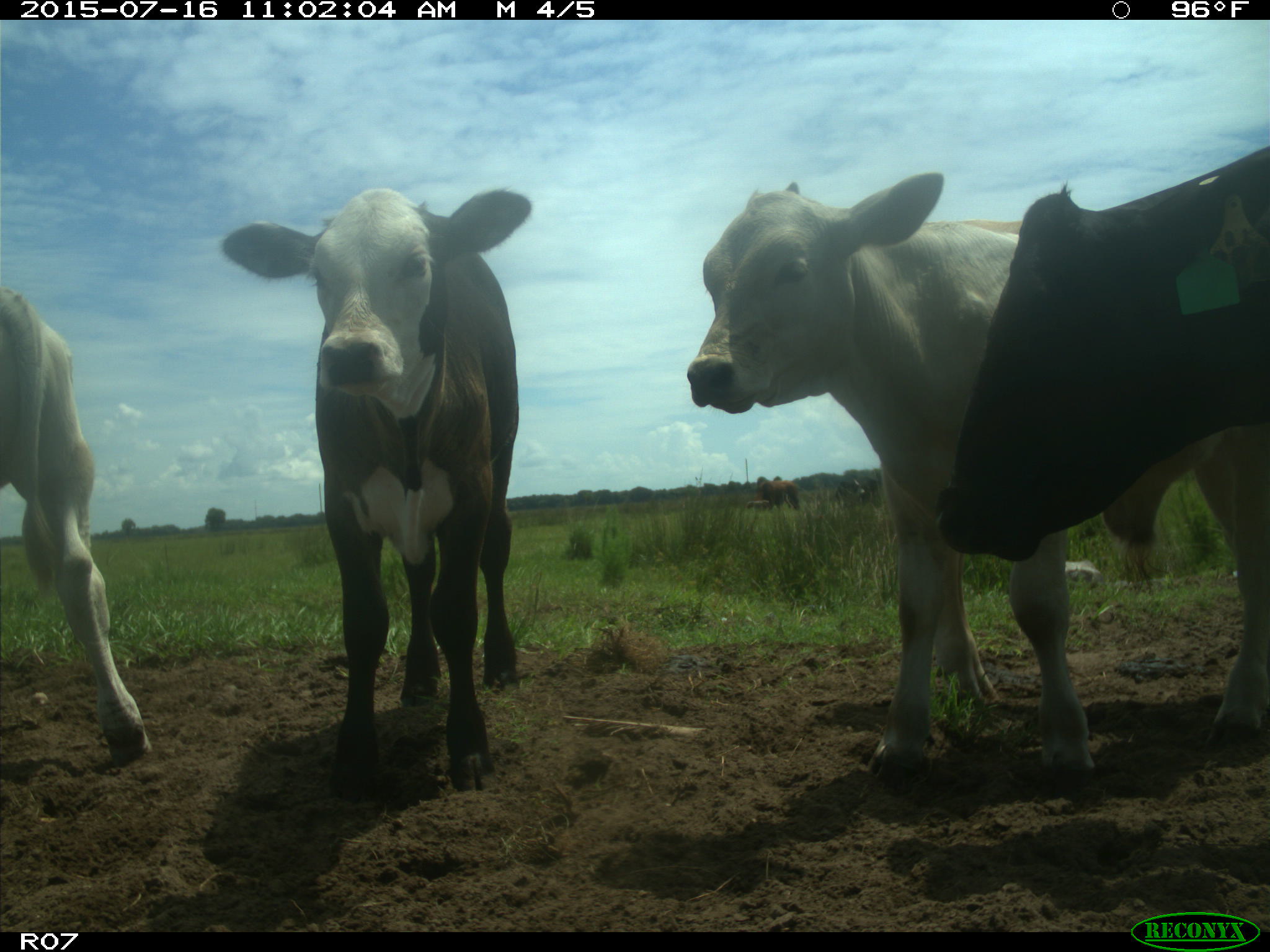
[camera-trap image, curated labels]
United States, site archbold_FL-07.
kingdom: Animalia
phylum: Chordata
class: Mammalia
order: Artiodactyla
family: Bovidae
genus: Bos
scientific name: Bos taurus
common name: domestic cow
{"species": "Bos taurus (domestic cow)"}